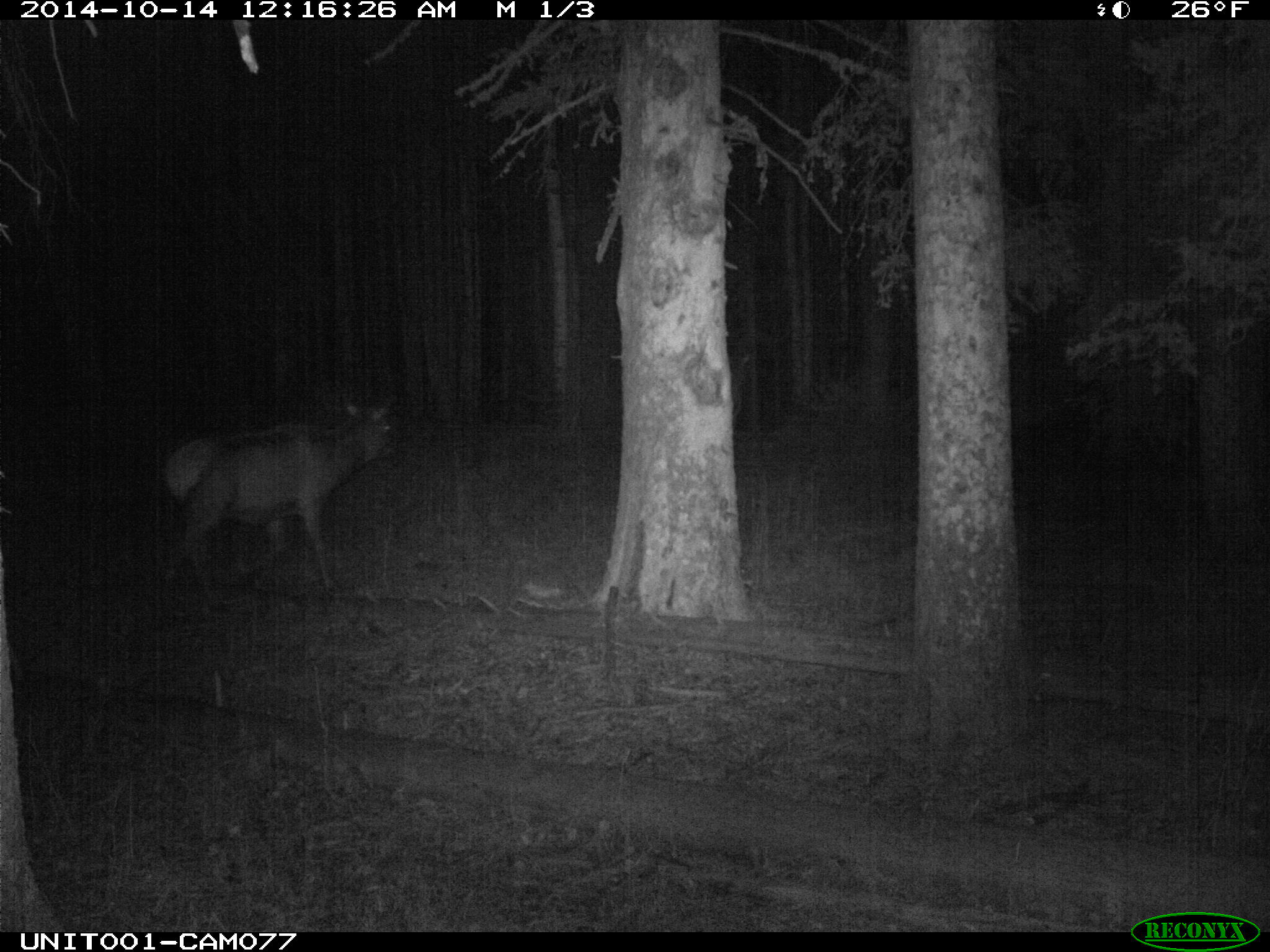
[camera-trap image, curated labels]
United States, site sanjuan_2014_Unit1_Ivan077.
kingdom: Animalia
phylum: Chordata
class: Mammalia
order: Artiodactyla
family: Cervidae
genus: Cervus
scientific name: Cervus elaphus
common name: red deer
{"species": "Cervus elaphus (red deer)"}